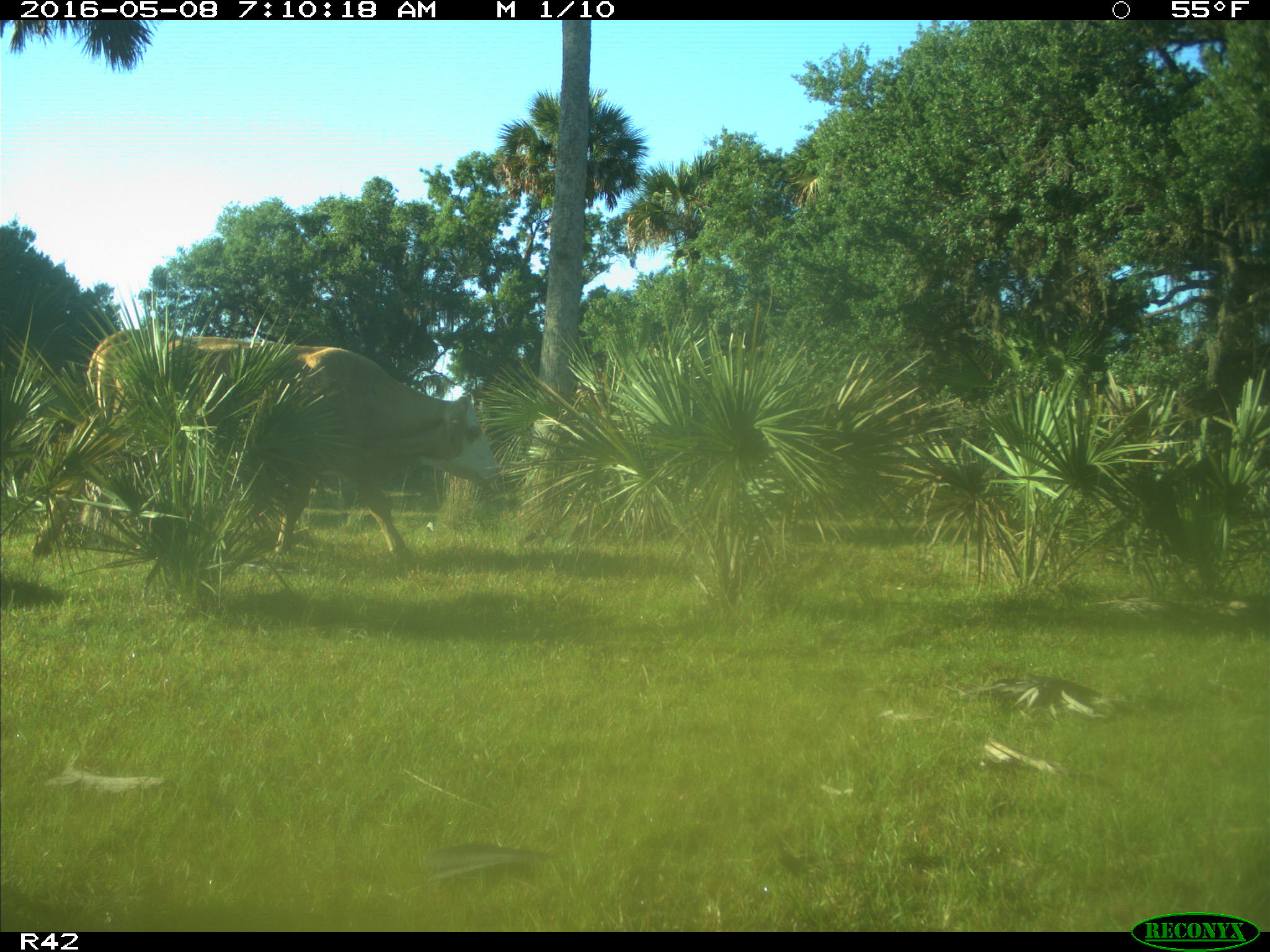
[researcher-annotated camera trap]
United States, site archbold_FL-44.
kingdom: Animalia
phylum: Chordata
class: Mammalia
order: Artiodactyla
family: Bovidae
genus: Bos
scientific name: Bos taurus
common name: domestic cow